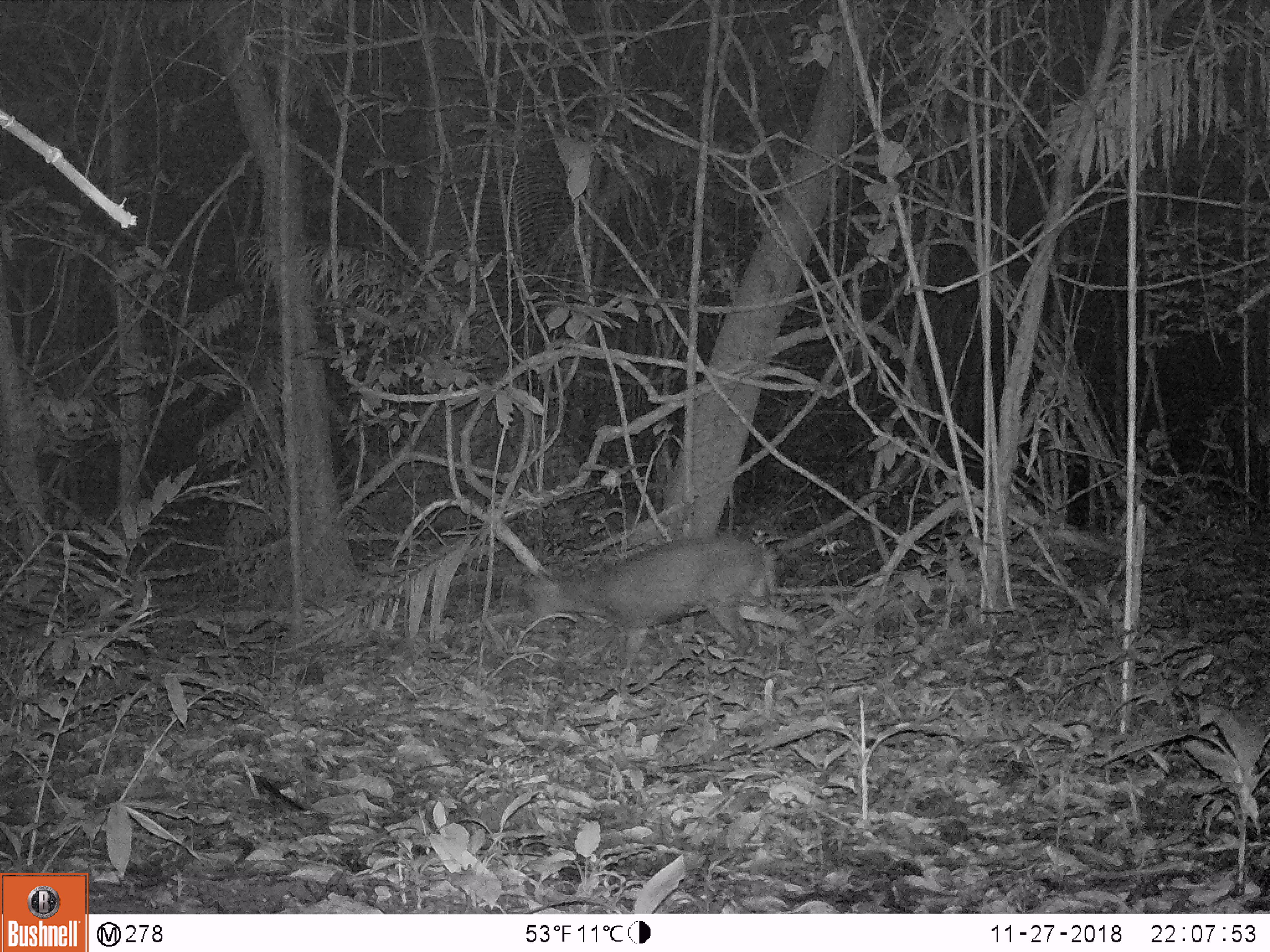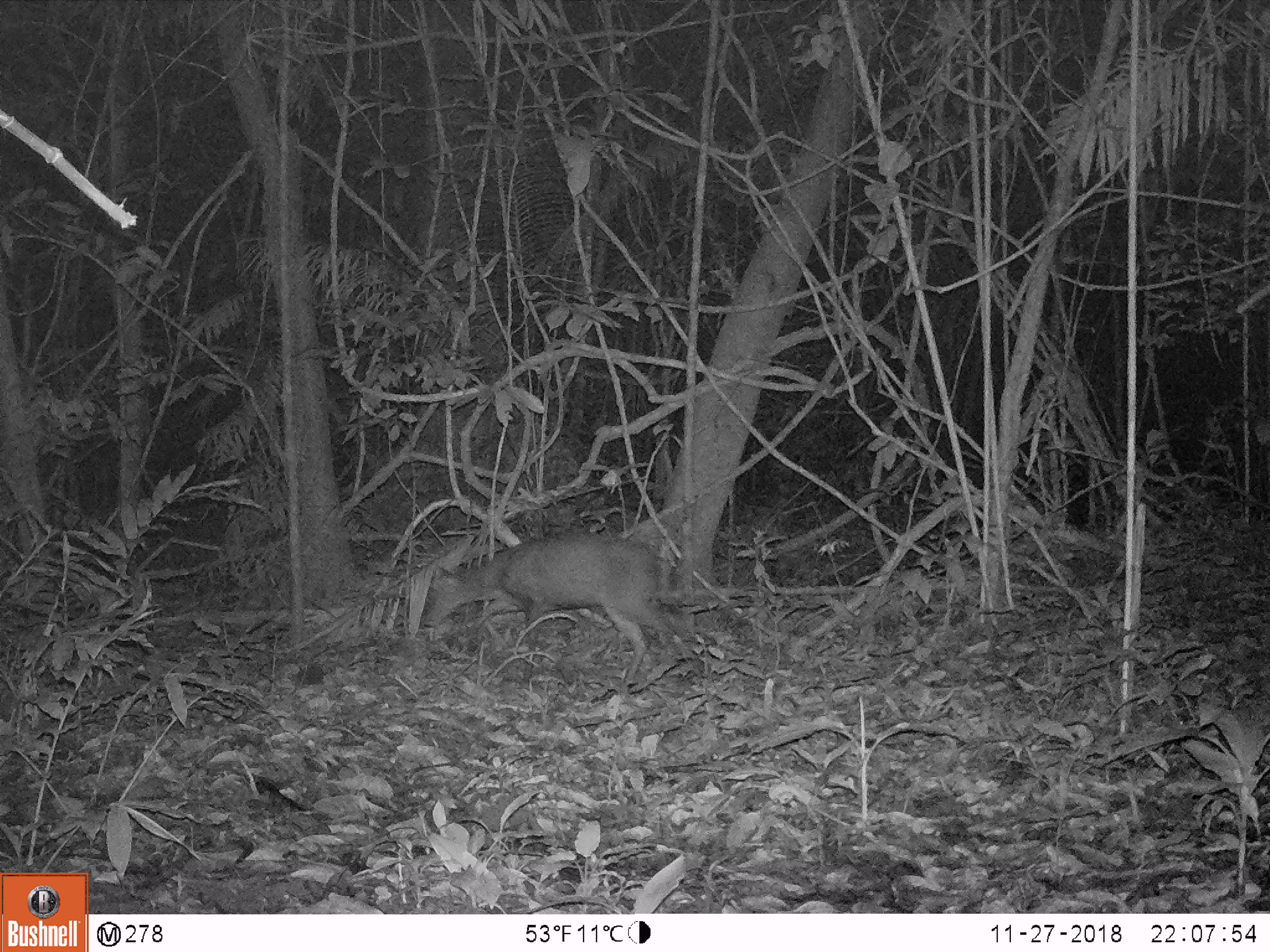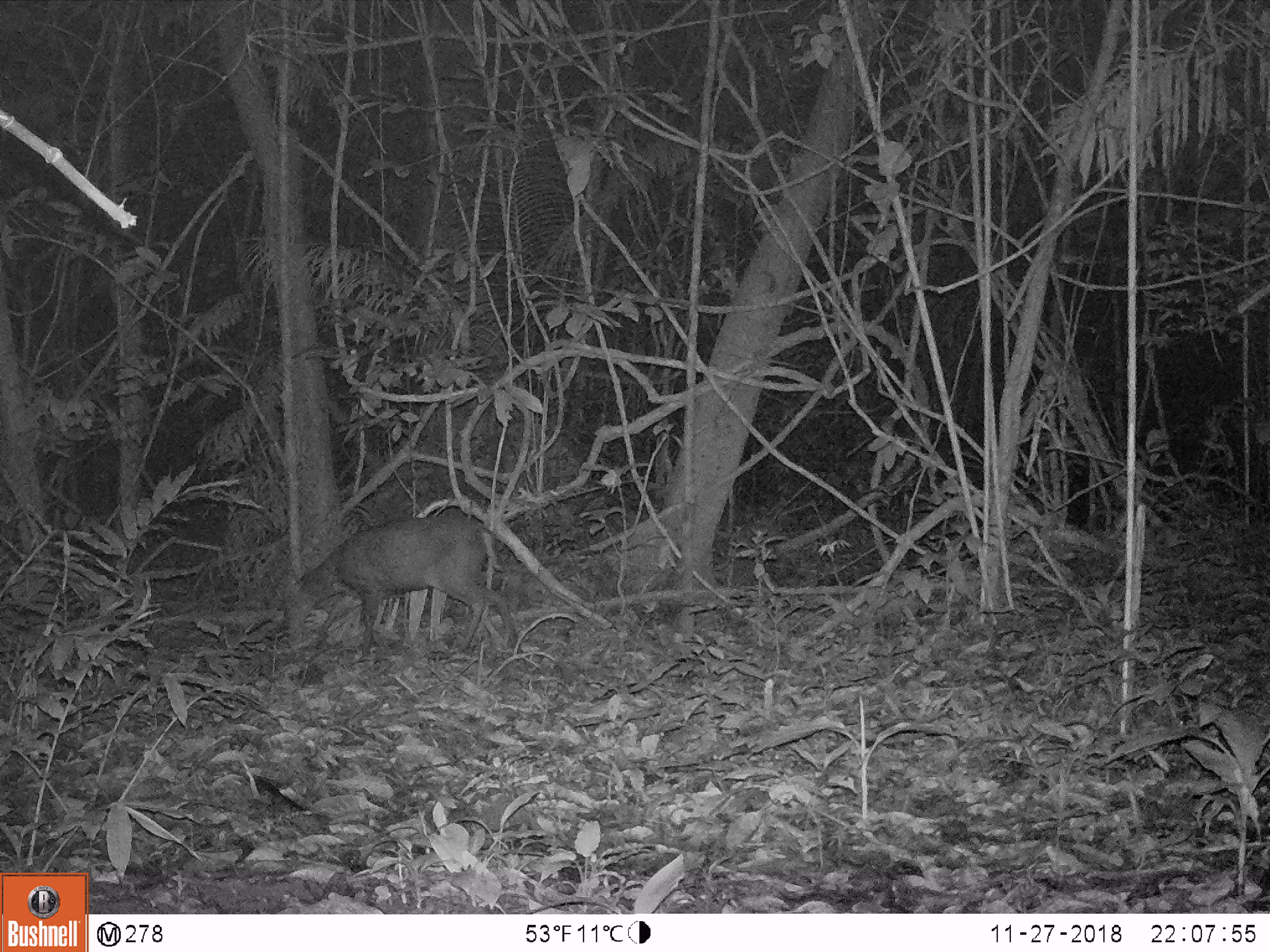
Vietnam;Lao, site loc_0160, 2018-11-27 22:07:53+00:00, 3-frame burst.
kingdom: Animalia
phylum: Chordata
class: Mammalia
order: Artiodactyla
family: Cervidae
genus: Muntiacus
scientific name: Muntiacus rooseveltorum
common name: roosevelt's muntjac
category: roosevelts muntjac group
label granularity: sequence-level